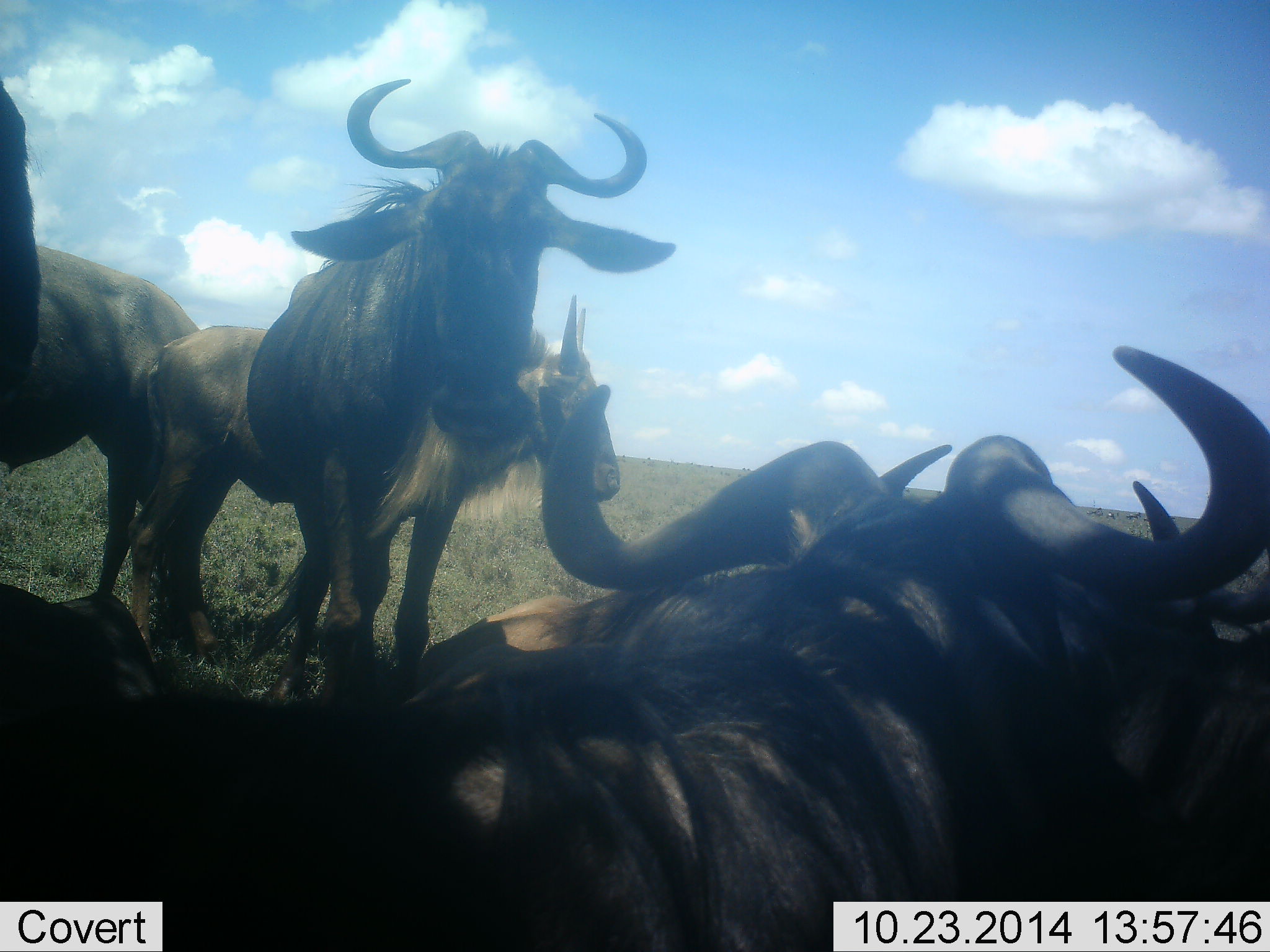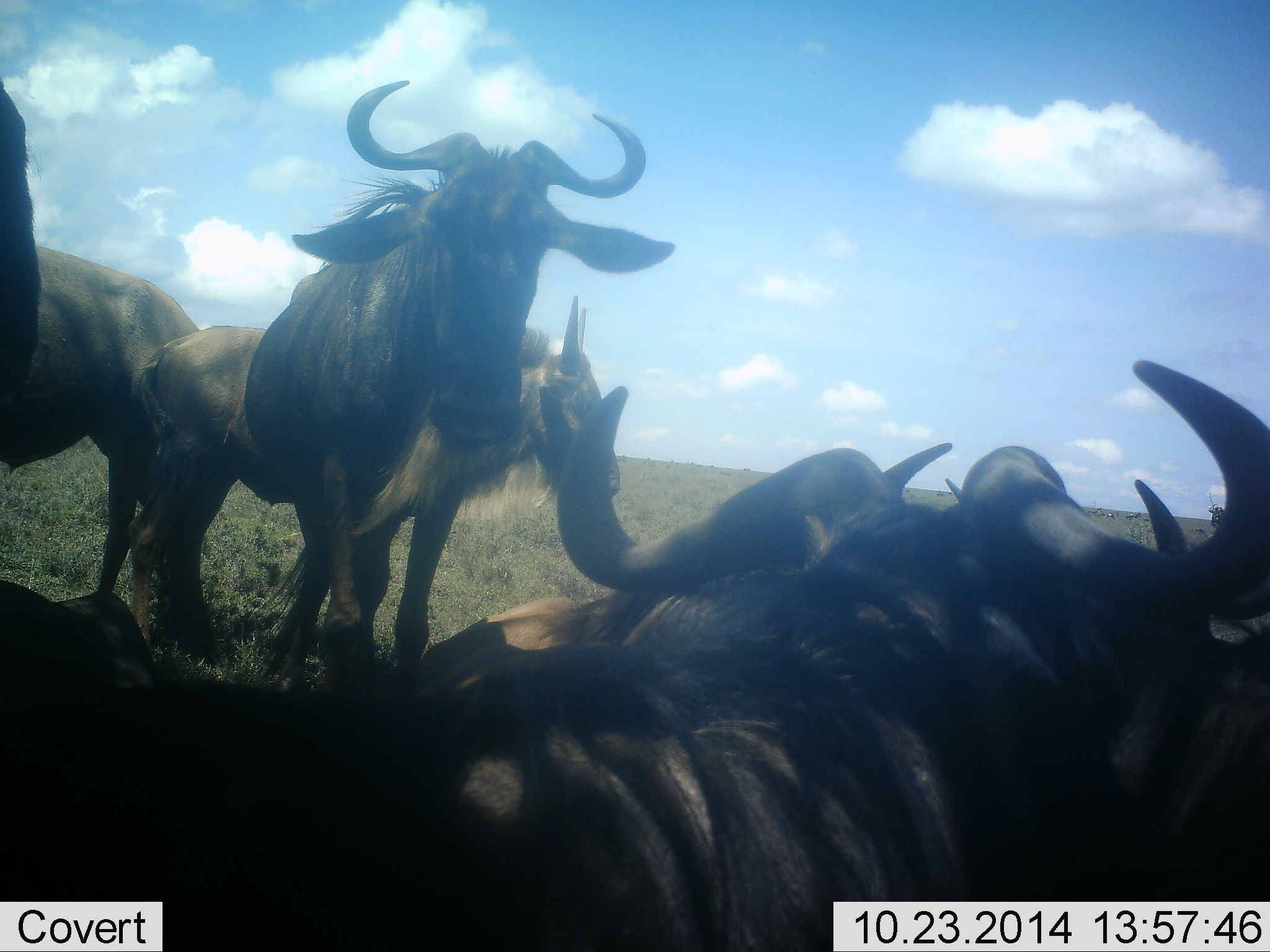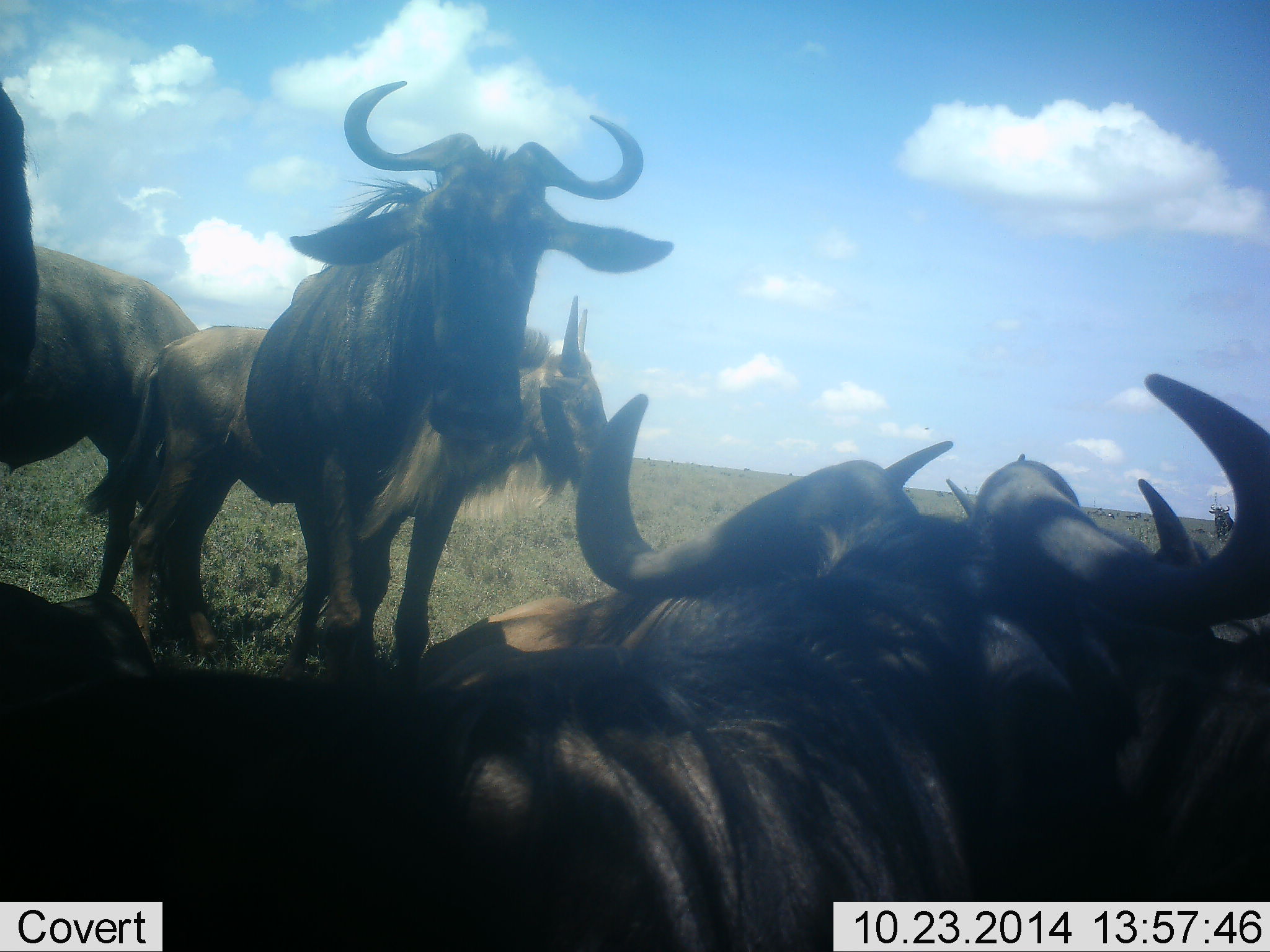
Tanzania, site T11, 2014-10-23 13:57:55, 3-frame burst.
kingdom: Animalia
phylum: Chordata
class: Mammalia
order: Artiodactyla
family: Bovidae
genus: Connochaetes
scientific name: Connochaetes taurinus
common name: blue wildebeest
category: wildebeest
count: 6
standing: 80%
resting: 90%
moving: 0%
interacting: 20%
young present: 0%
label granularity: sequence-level